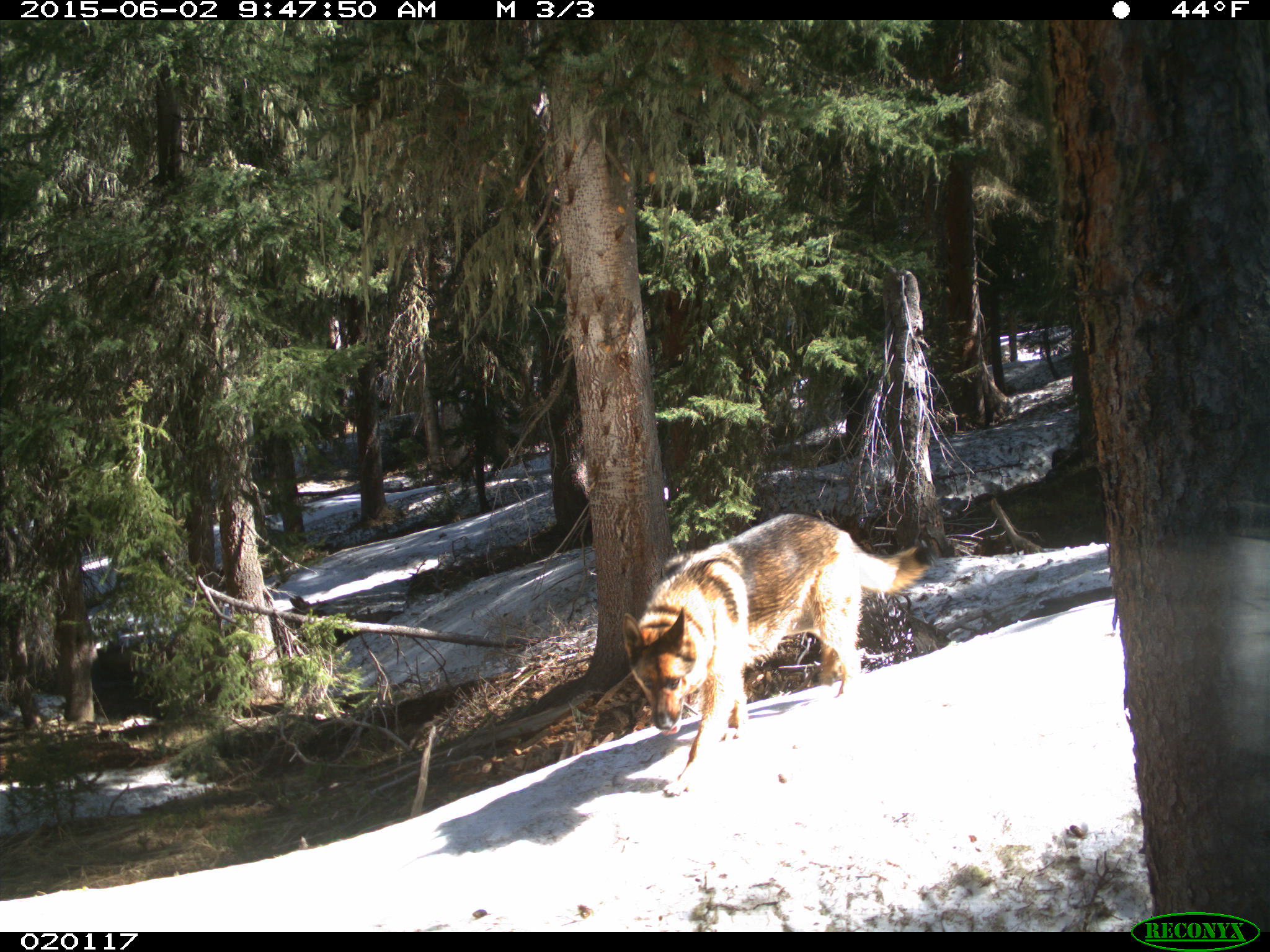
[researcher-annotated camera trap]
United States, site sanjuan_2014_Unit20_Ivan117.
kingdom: Animalia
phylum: Chordata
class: Mammalia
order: Carnivora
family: Canidae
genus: Canis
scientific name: Canis familiaris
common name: domestic dog